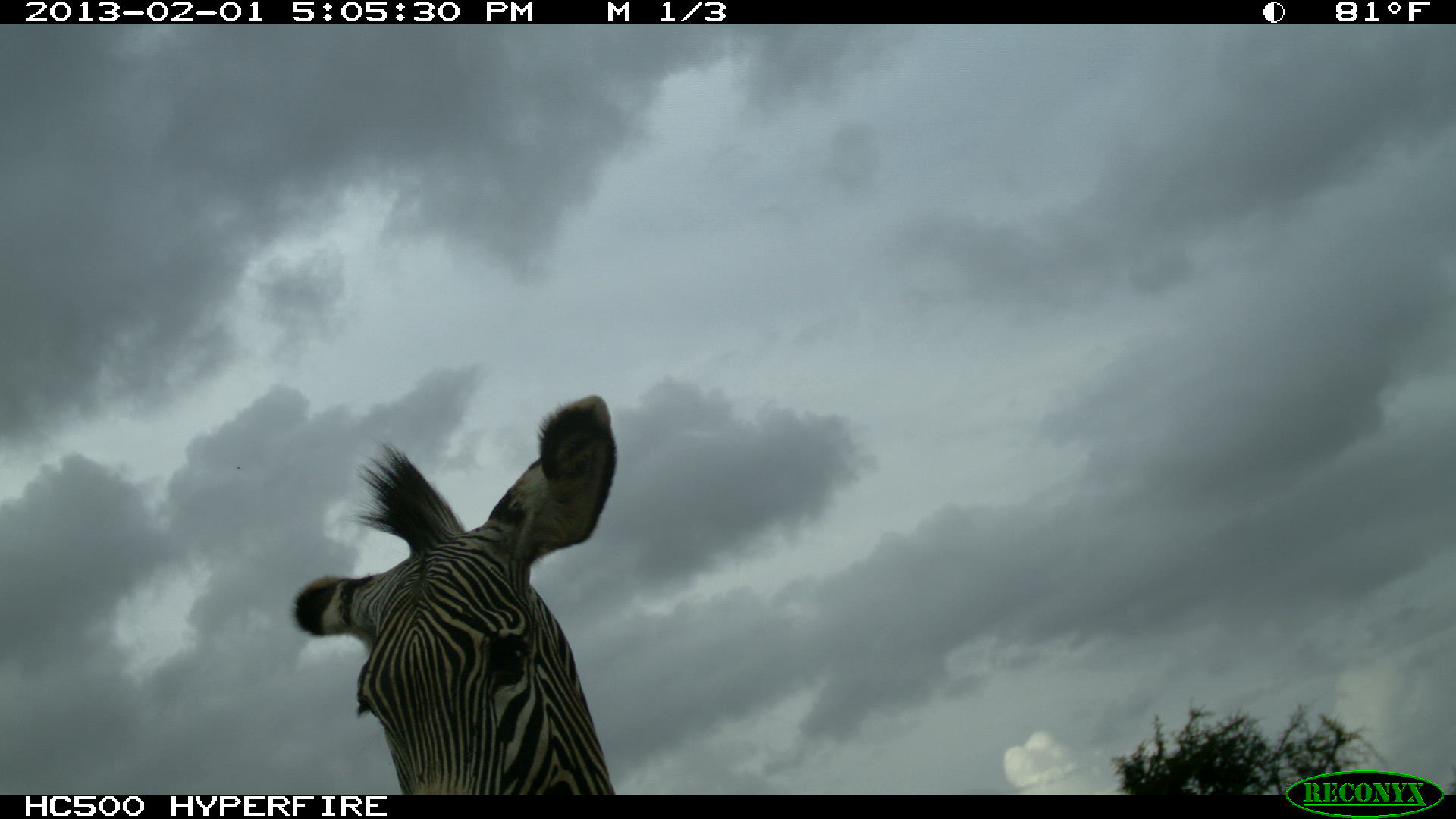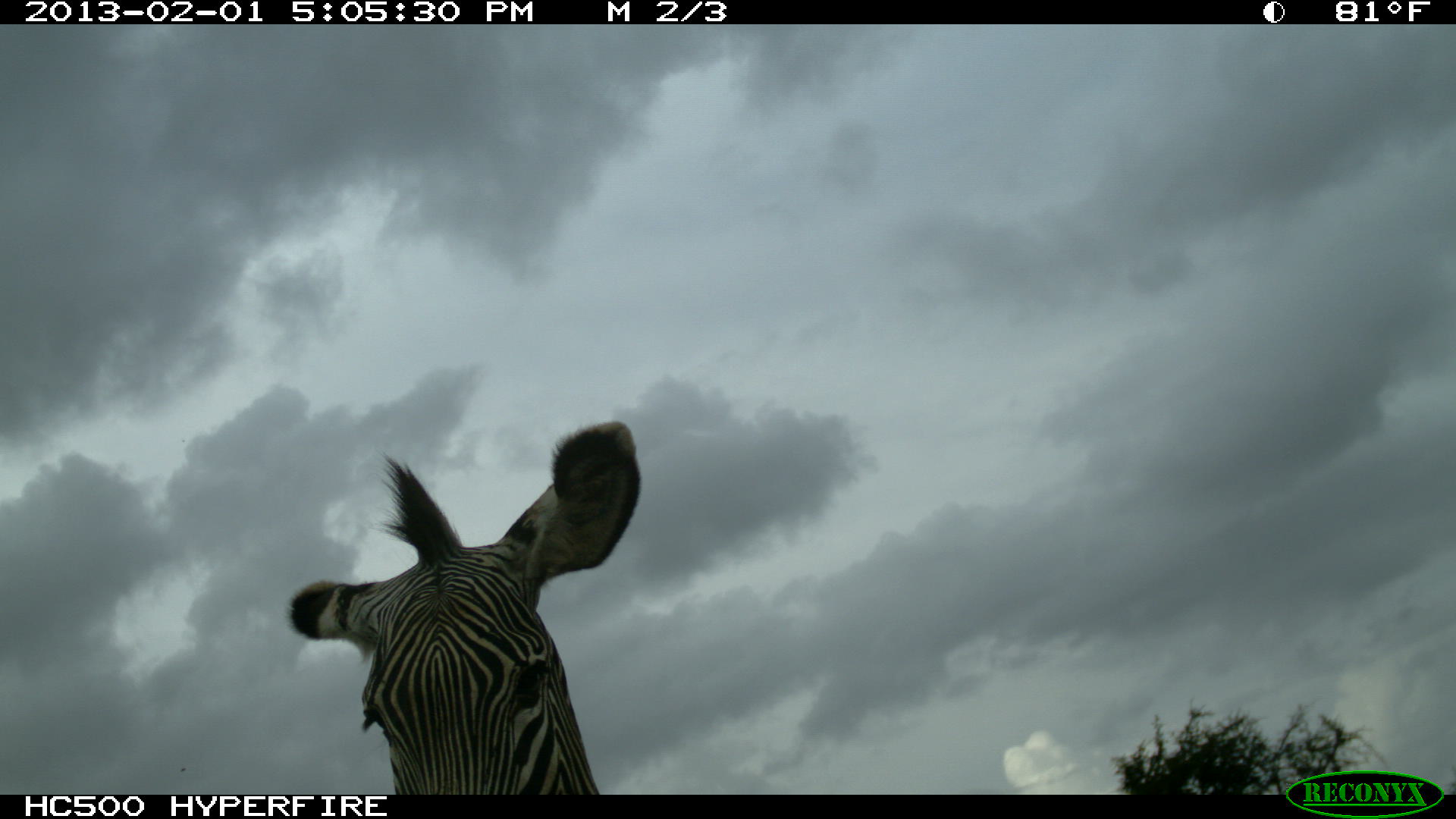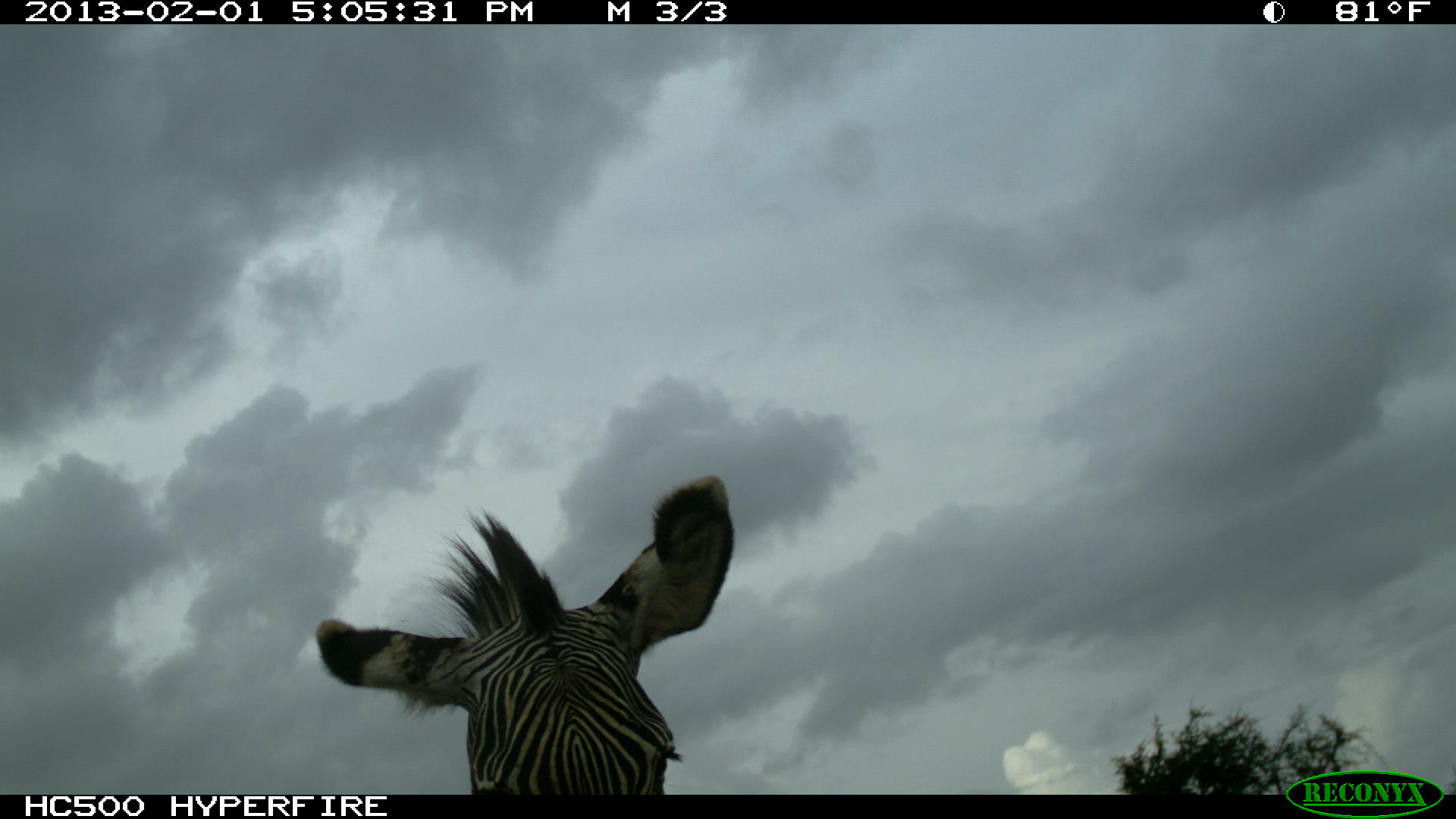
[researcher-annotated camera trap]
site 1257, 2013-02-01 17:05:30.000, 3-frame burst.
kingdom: Animalia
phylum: Chordata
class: Mammalia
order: Perissodactyla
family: Equidae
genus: Equus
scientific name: Equus grevyi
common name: grévy's zebra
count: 1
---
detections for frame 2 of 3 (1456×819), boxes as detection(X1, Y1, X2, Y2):
equus grevyi: detection(286, 415, 639, 795)